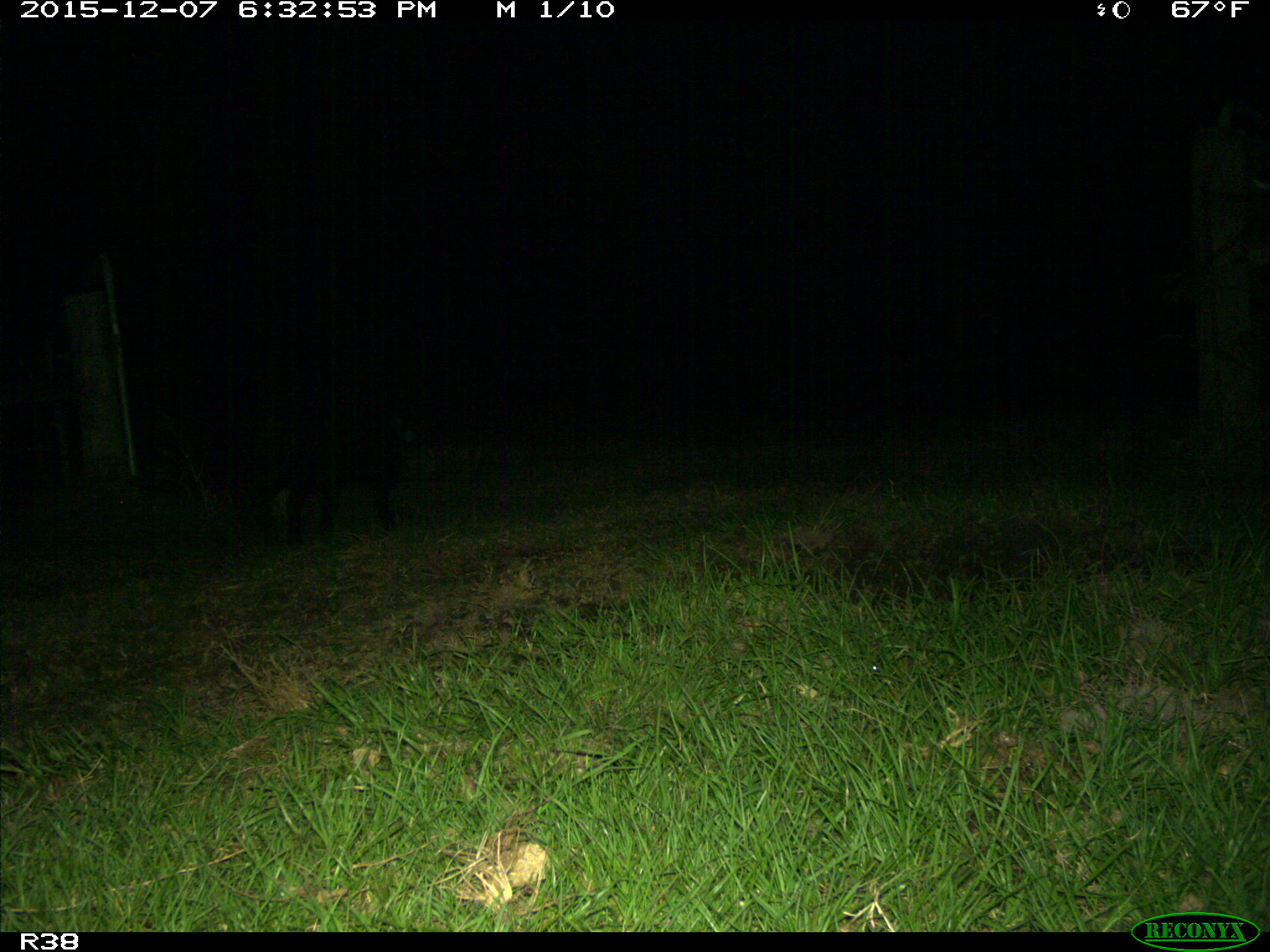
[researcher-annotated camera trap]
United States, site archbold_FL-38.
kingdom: Animalia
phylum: Chordata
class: Mammalia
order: Artiodactyla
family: Suidae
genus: Sus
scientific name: Sus scrofa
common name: wild boar